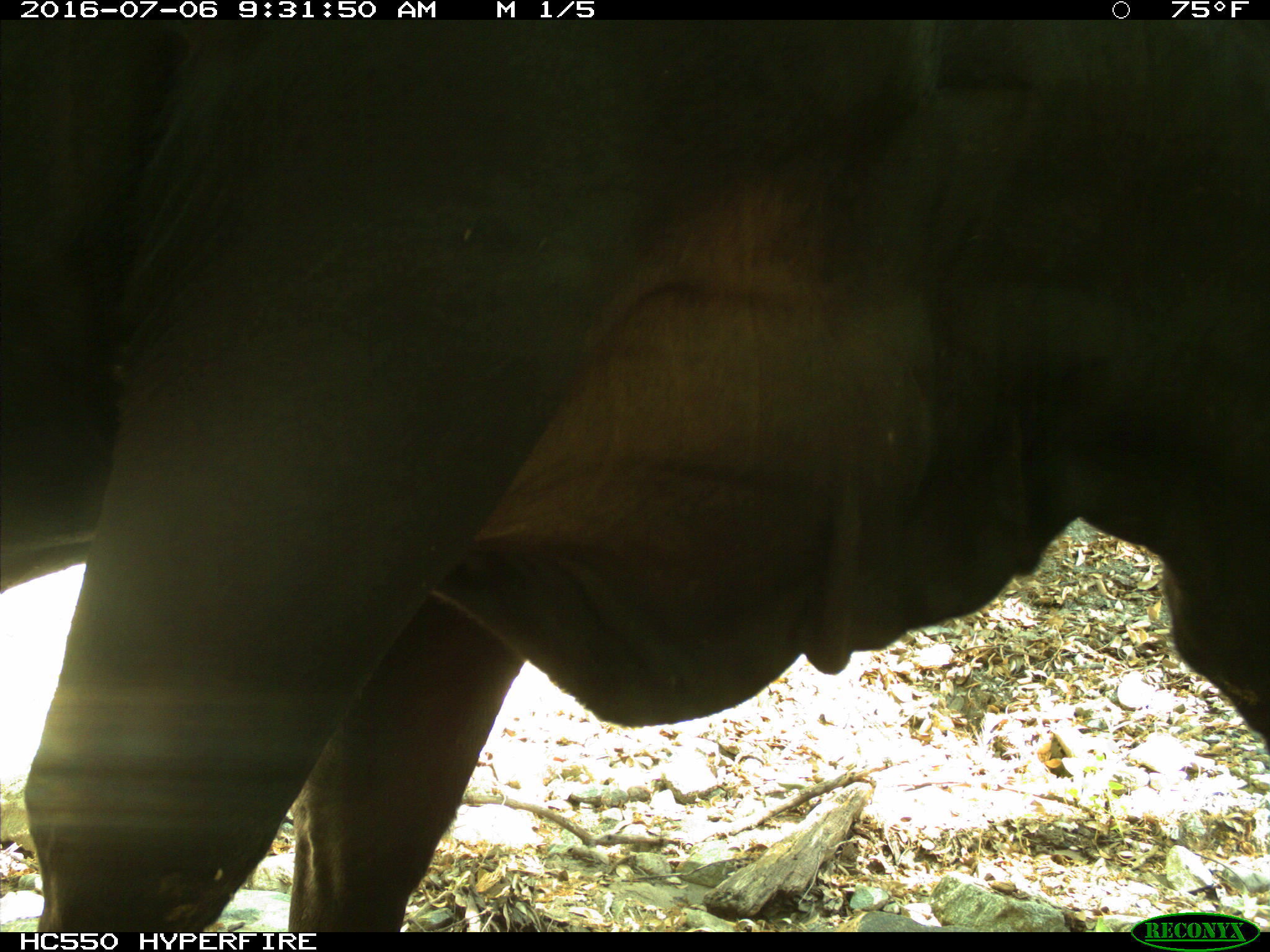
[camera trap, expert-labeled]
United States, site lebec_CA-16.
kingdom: Animalia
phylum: Chordata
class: Mammalia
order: Artiodactyla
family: Bovidae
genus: Bos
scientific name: Bos taurus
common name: domestic cow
Bos taurus (domestic cow).